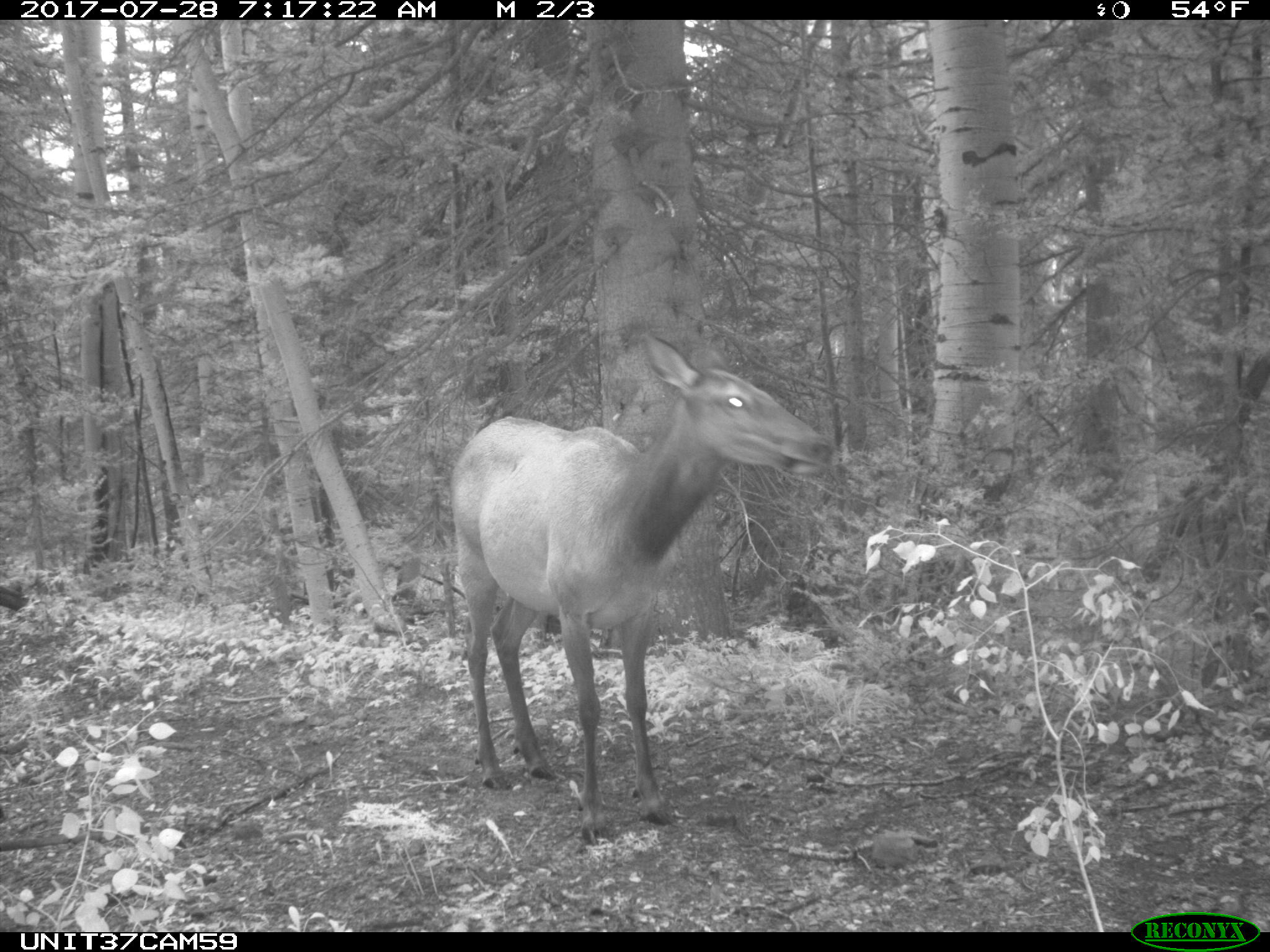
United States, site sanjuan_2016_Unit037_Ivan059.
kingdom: Animalia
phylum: Chordata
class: Mammalia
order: Artiodactyla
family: Cervidae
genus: Cervus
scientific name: Cervus elaphus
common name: red deer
Cervus elaphus (red deer).